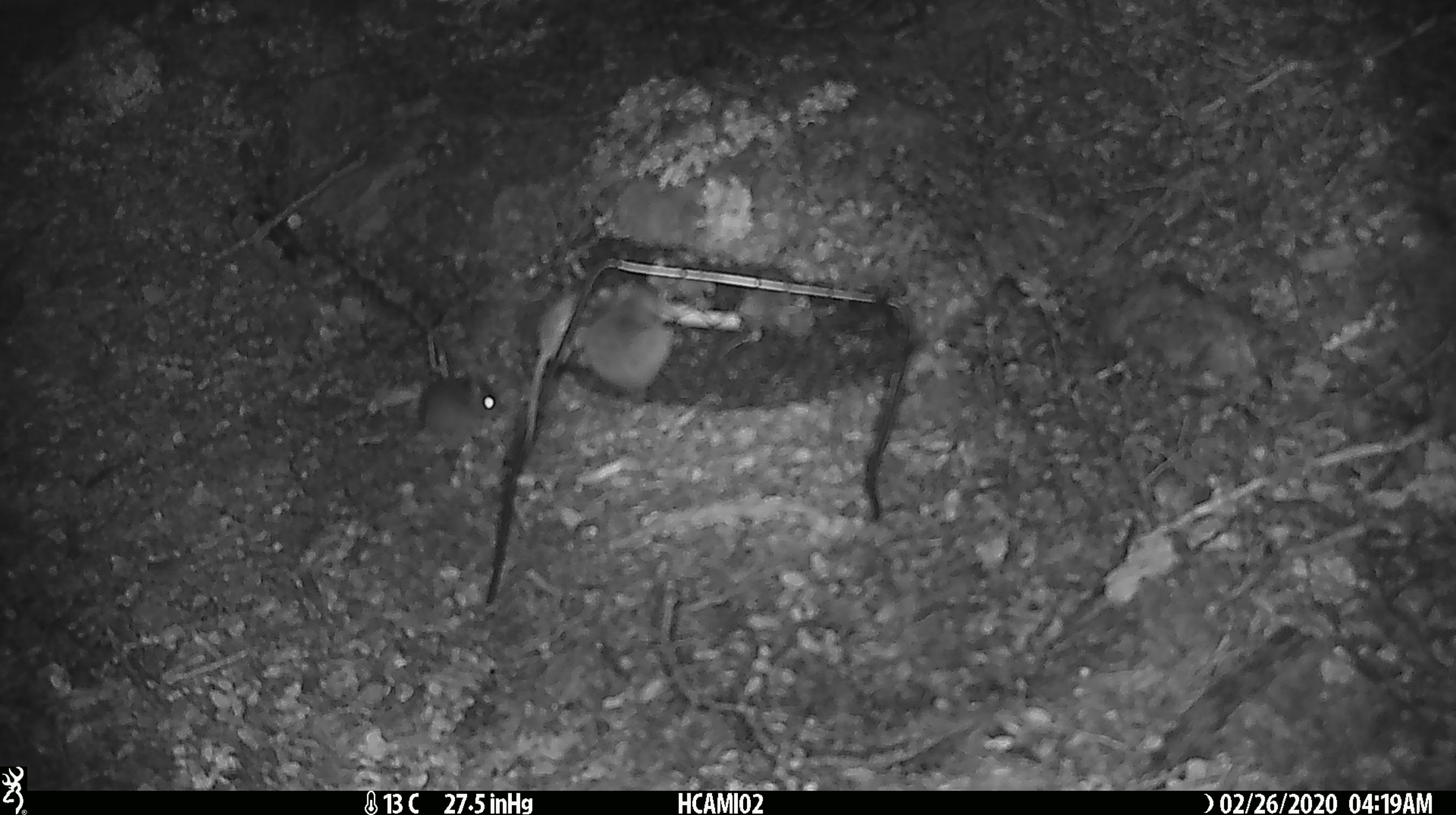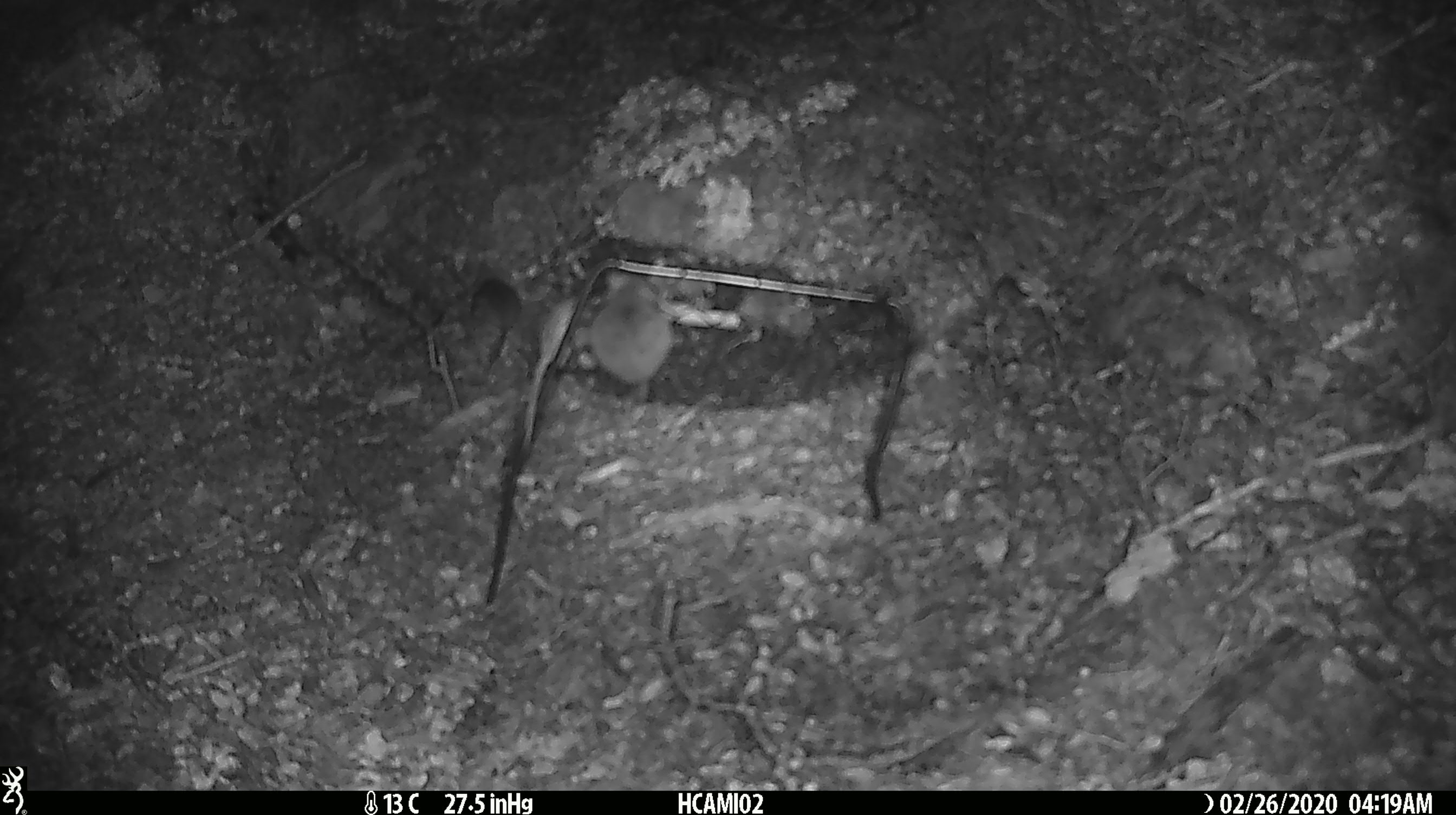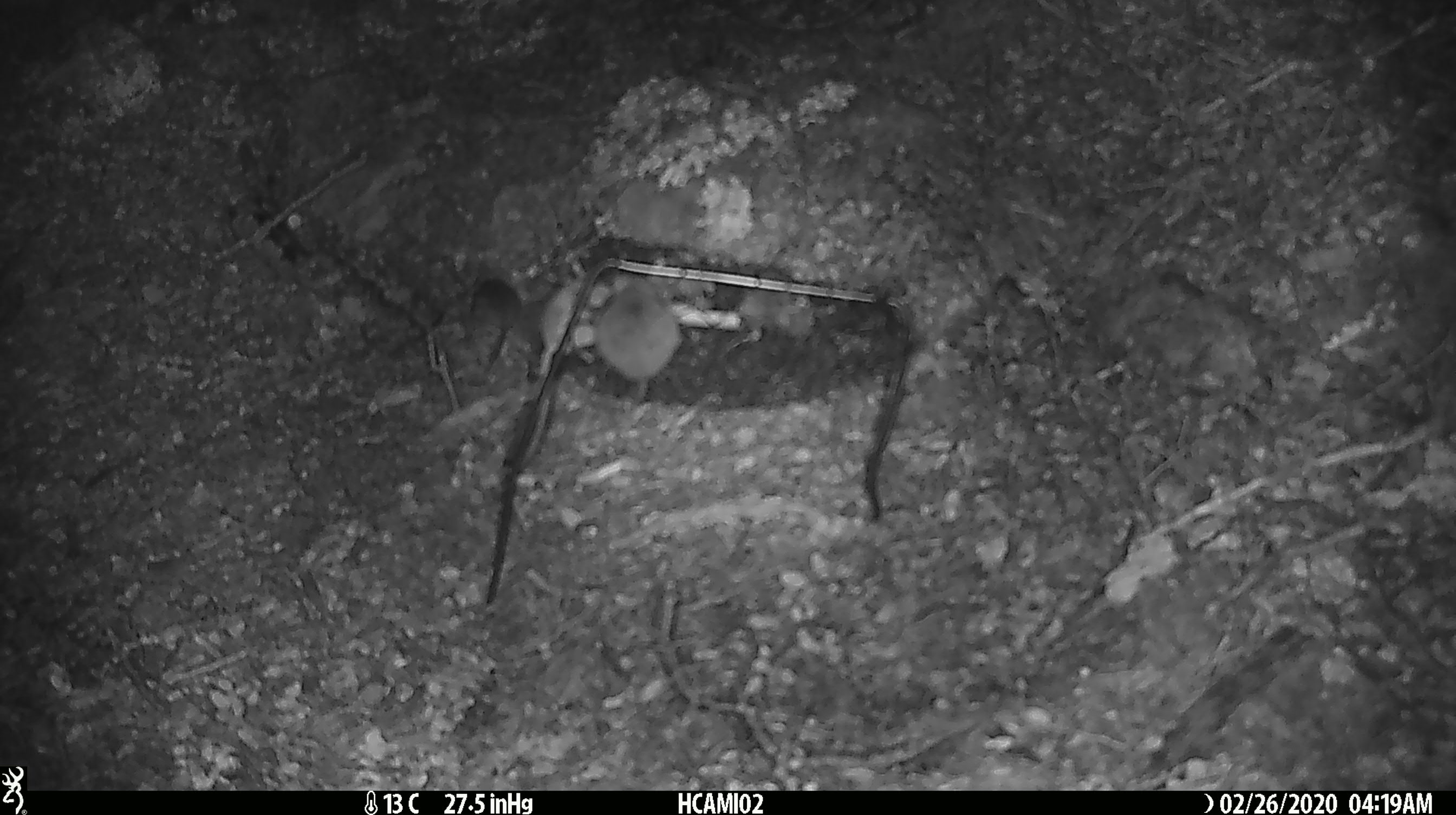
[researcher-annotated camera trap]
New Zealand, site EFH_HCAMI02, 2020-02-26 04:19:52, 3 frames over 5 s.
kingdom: Animalia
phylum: Chordata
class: Mammalia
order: Rodentia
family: Muridae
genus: Mus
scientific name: Mus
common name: mouse